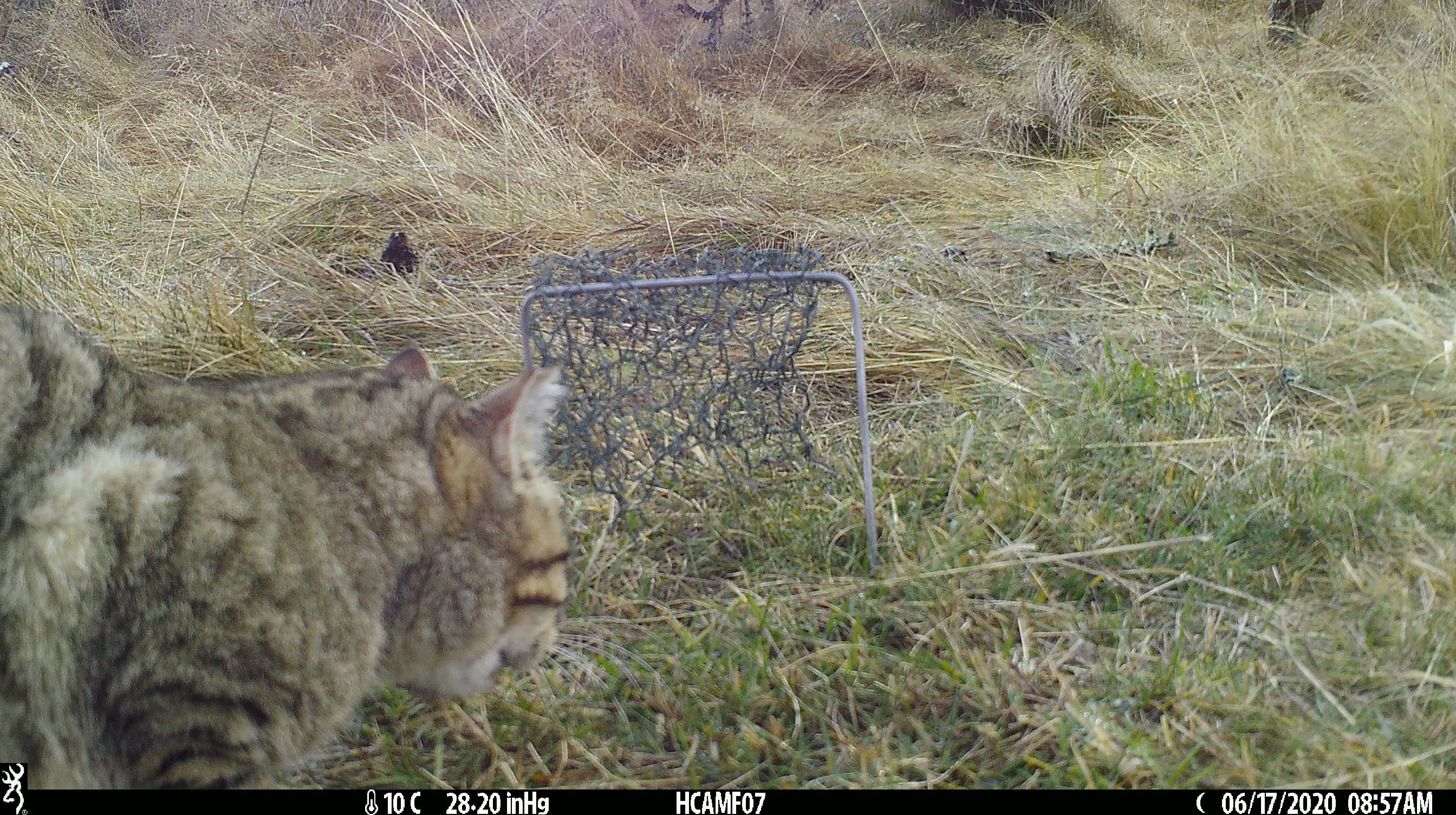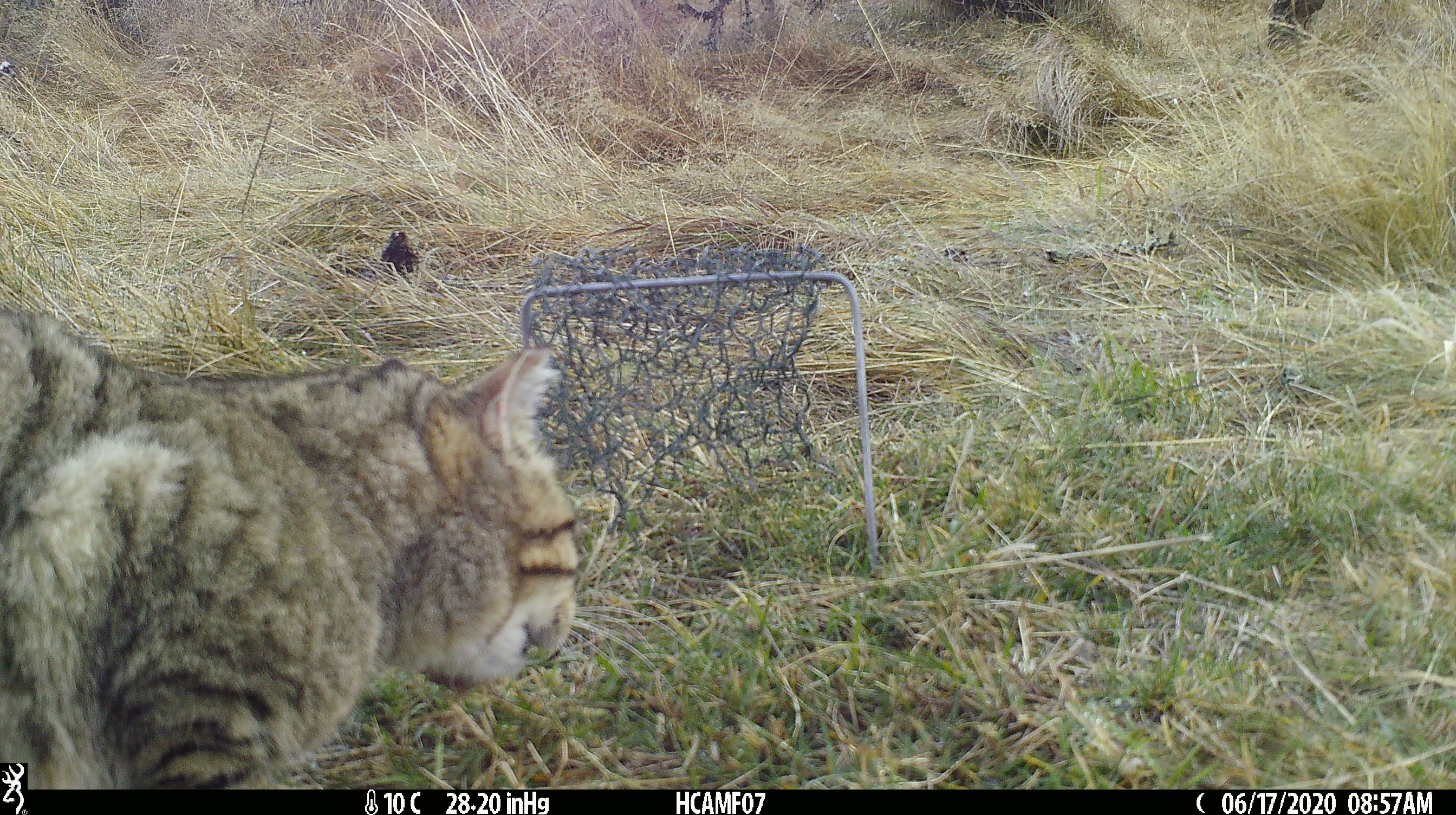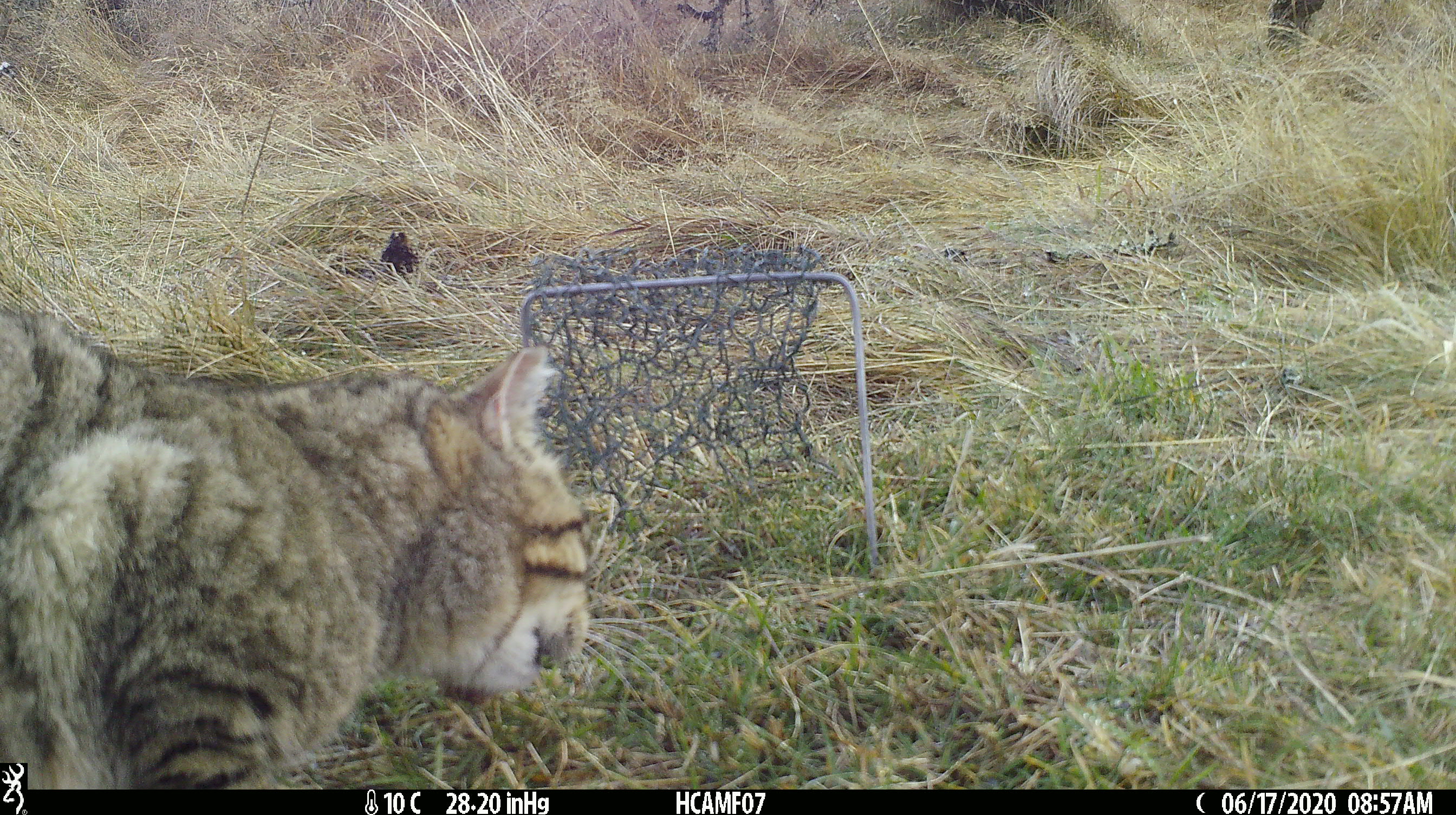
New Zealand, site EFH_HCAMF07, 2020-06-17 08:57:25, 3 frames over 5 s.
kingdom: Animalia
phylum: Chordata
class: Mammalia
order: Carnivora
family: Felidae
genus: Felis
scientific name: Felis catus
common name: domestic cat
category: cat